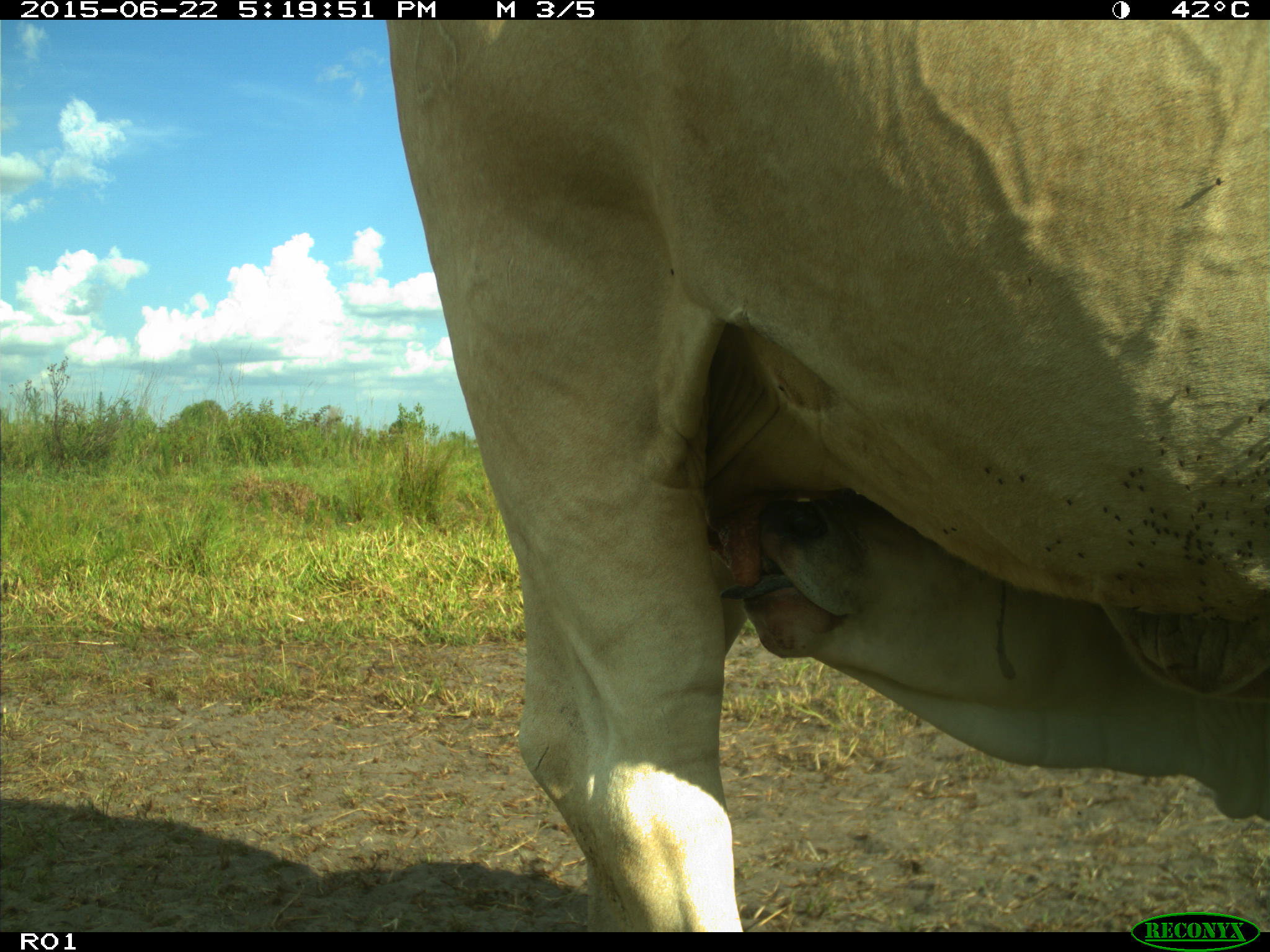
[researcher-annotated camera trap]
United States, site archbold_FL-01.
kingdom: Animalia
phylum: Chordata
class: Mammalia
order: Artiodactyla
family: Bovidae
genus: Bos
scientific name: Bos taurus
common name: domestic cow